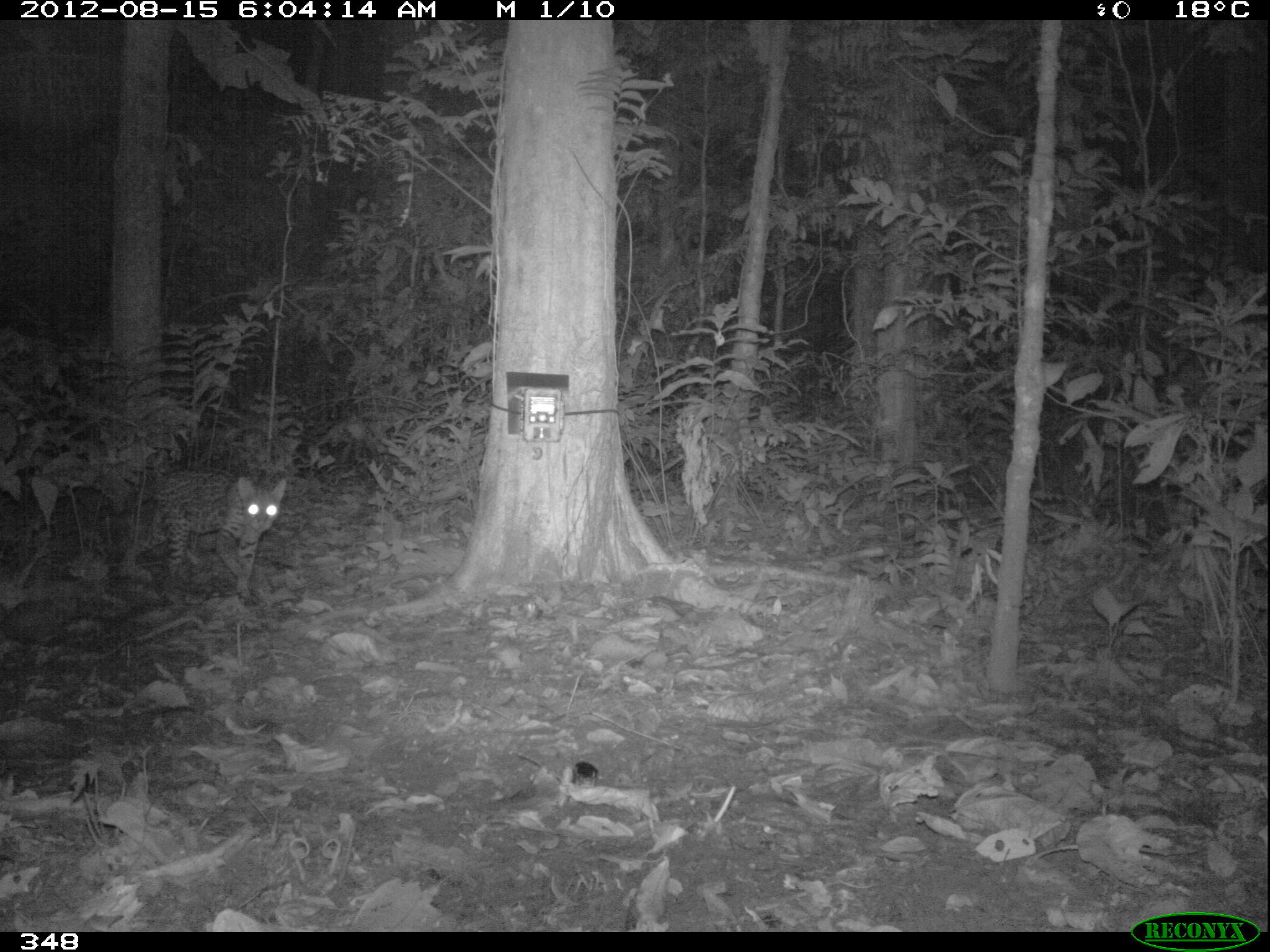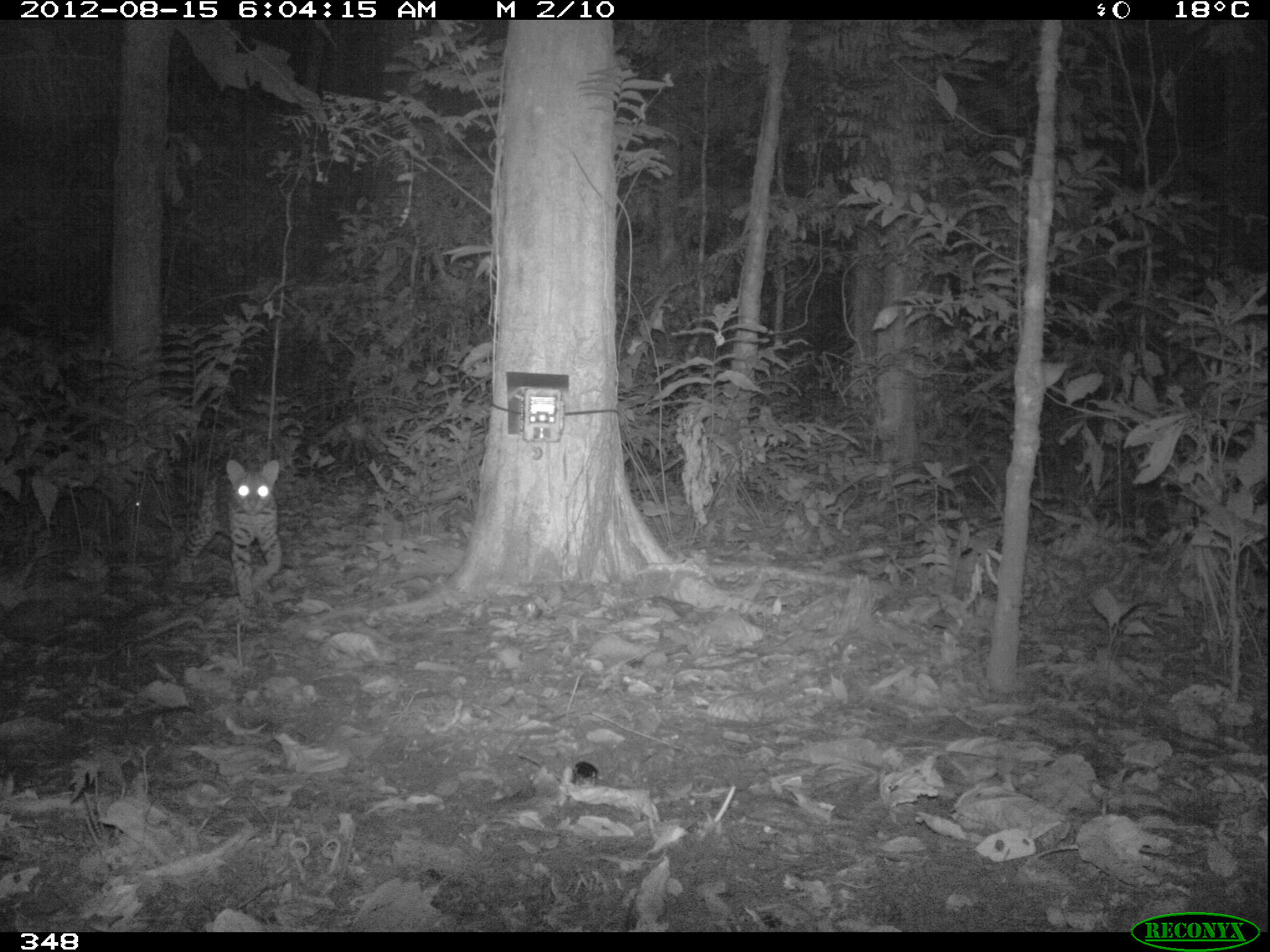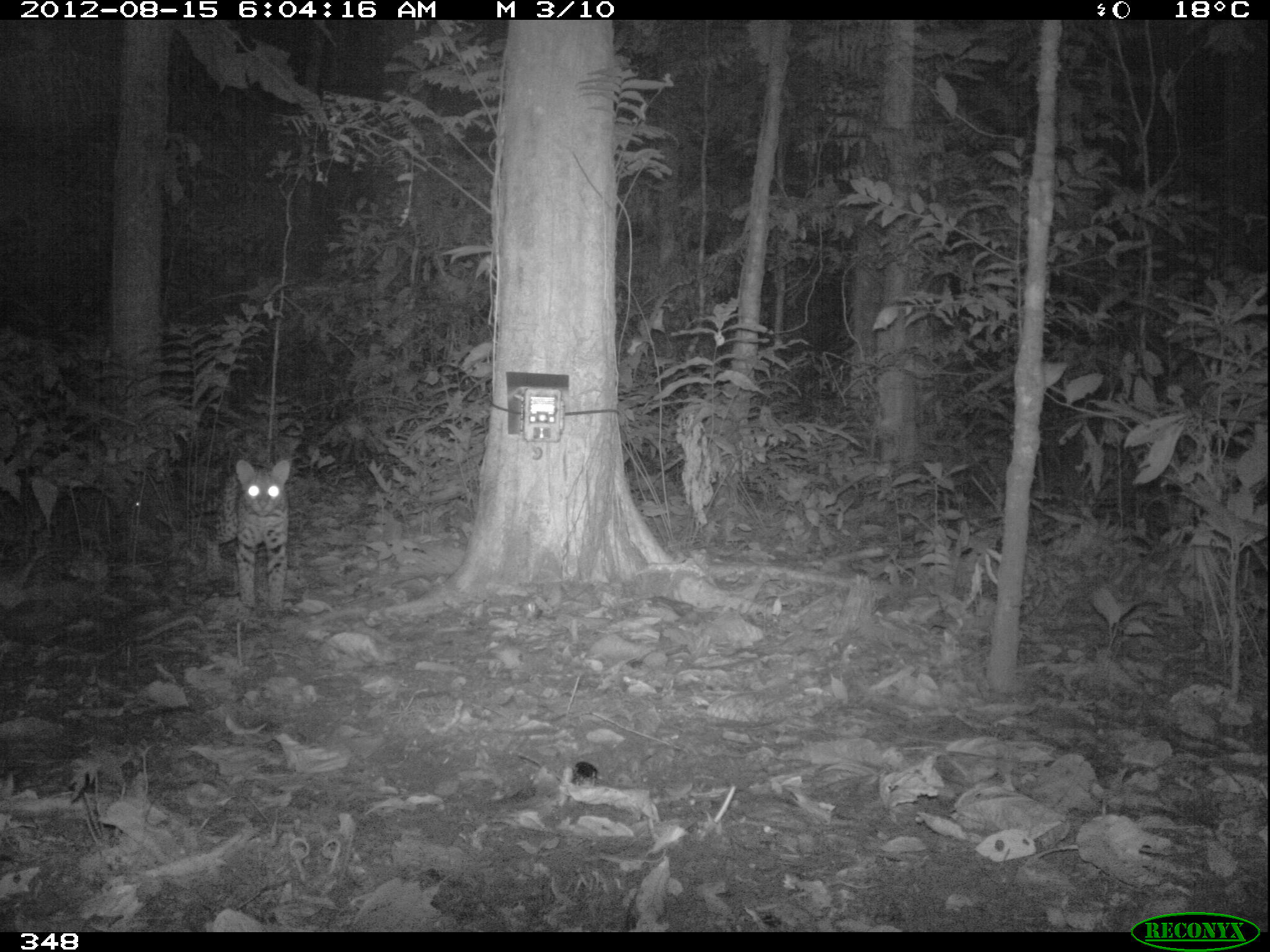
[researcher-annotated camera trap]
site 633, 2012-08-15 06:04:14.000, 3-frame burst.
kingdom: Animalia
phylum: Chordata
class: Mammalia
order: Carnivora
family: Felidae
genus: Leopardus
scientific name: Leopardus pardalis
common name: ocelot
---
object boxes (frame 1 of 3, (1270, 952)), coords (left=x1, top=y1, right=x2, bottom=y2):
leopardus pardalis: (left=115, top=463, right=289, bottom=598)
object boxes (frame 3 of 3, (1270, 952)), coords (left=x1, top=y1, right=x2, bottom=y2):
leopardus pardalis: (left=167, top=456, right=294, bottom=612)